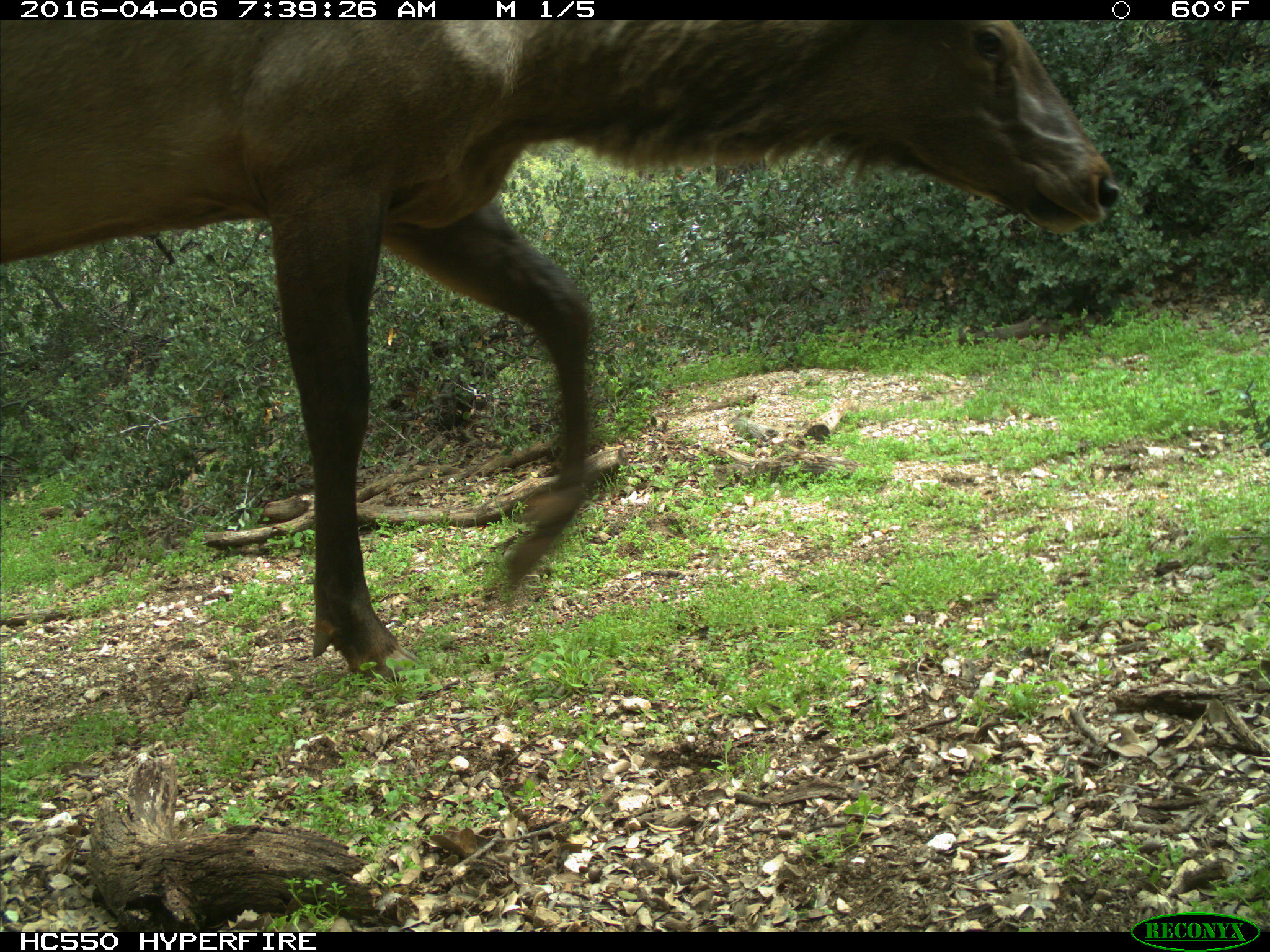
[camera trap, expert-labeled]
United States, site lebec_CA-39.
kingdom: Animalia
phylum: Chordata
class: Mammalia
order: Artiodactyla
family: Cervidae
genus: Cervus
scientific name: Cervus canadensis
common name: elk